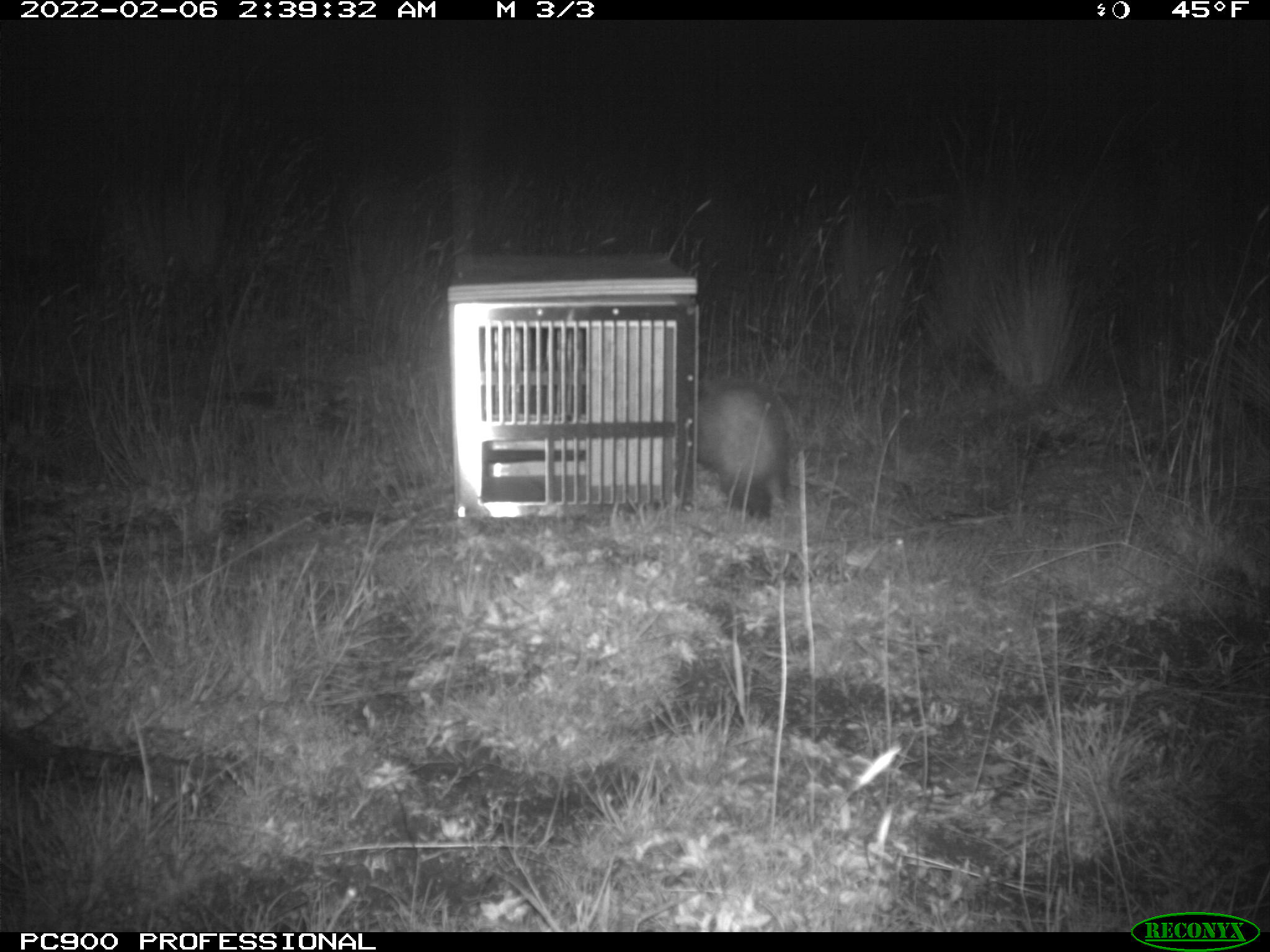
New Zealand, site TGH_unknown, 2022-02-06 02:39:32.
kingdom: Animalia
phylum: Chordata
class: Mammalia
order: Carnivora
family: Mustelidae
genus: Mustela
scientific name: Mustela furo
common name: ferret